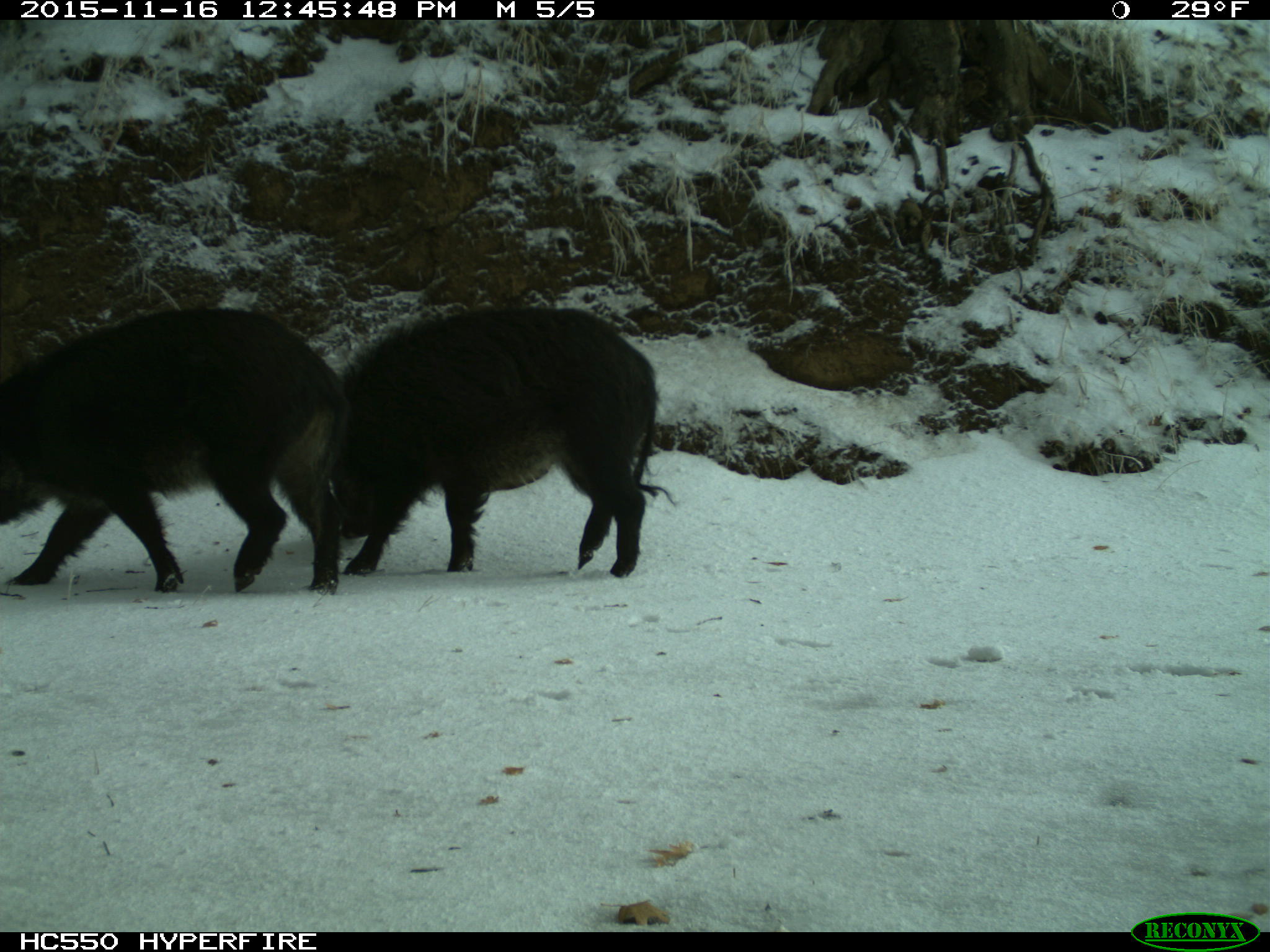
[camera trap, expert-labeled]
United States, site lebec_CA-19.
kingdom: Animalia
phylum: Chordata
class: Mammalia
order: Artiodactyla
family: Suidae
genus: Sus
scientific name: Sus scrofa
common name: wild boar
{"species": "Sus scrofa (wild boar)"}